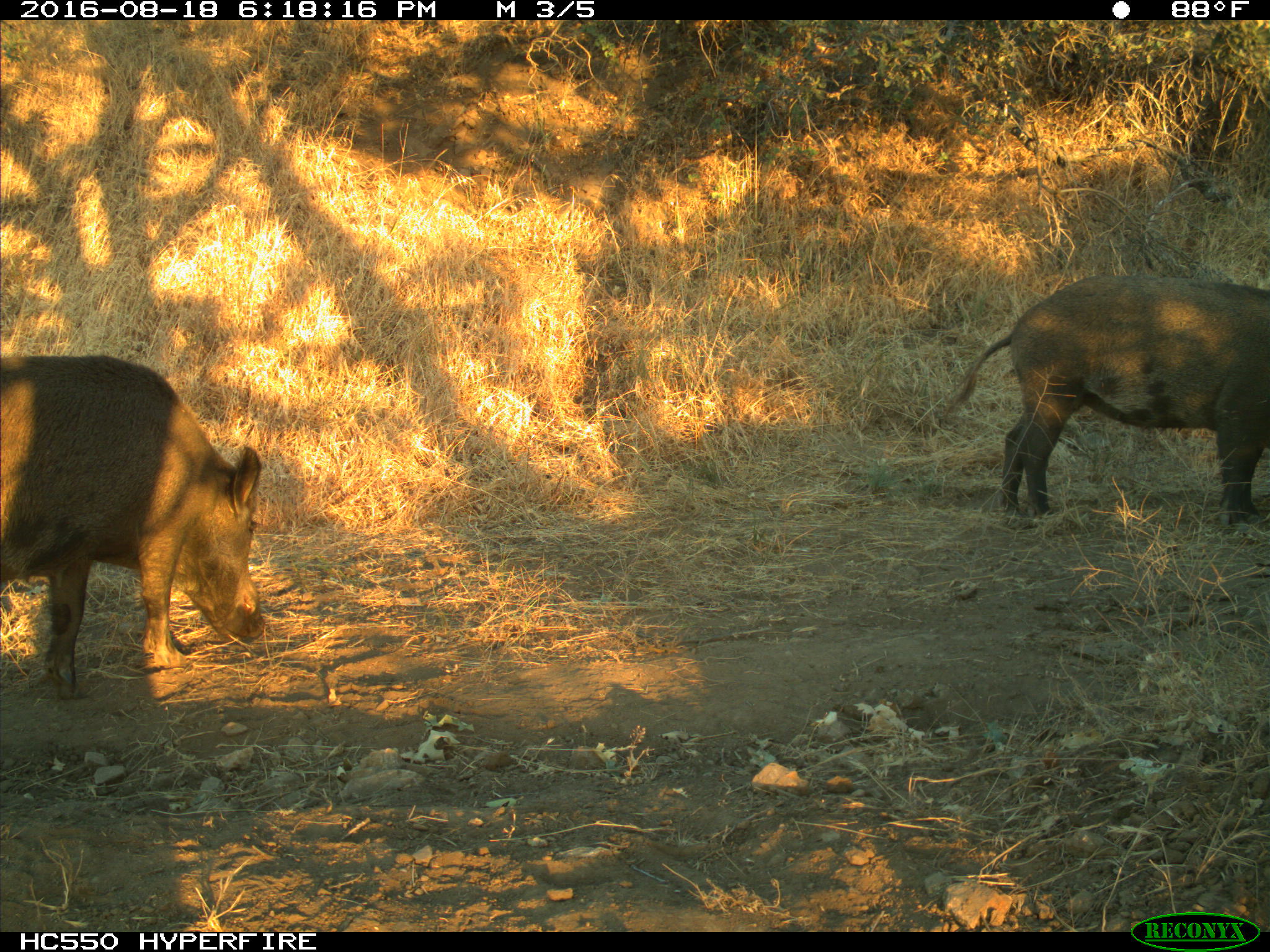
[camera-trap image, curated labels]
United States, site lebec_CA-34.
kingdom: Animalia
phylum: Chordata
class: Mammalia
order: Artiodactyla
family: Suidae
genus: Sus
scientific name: Sus scrofa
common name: wild boar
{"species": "Sus scrofa (wild boar)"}